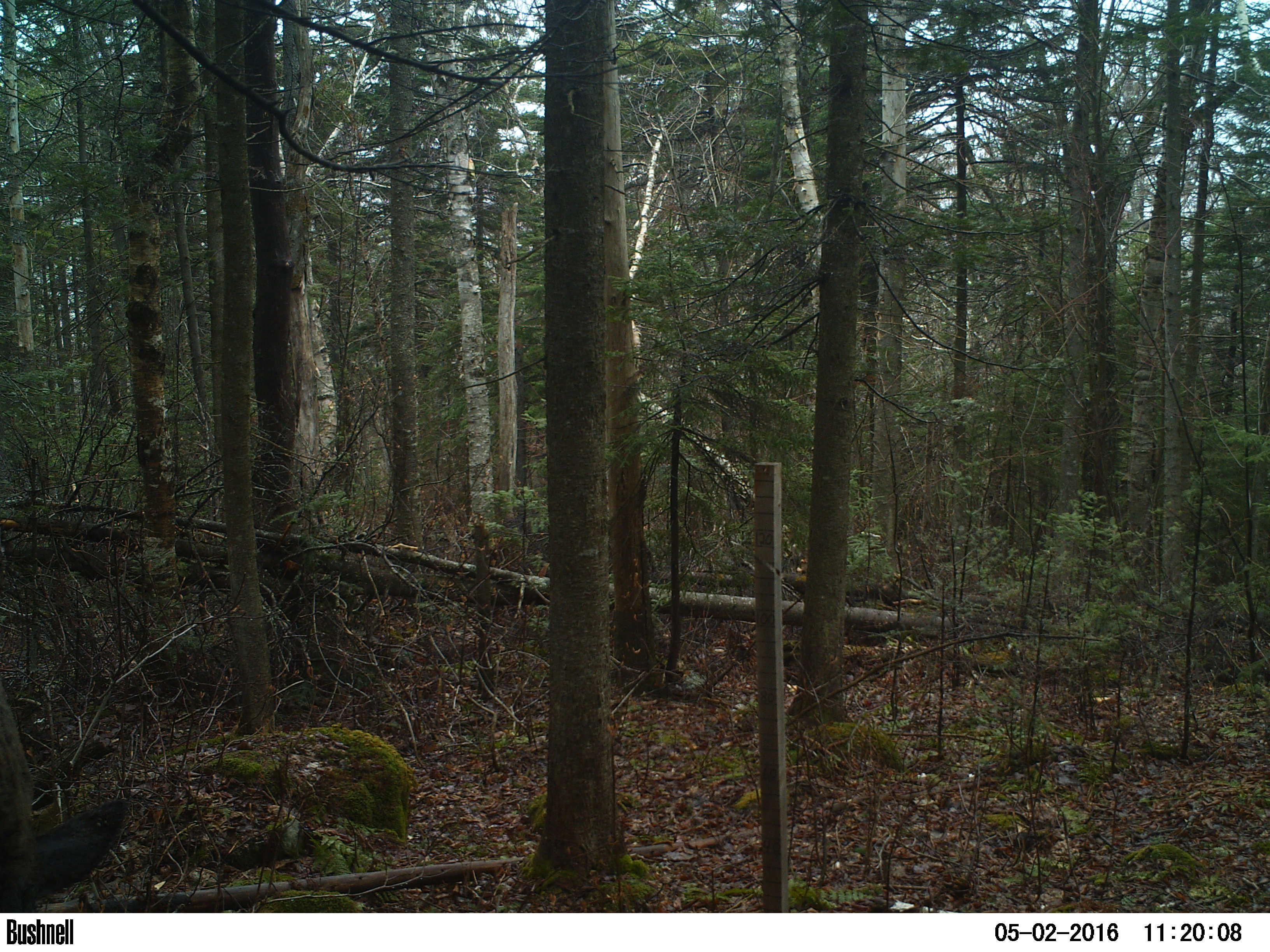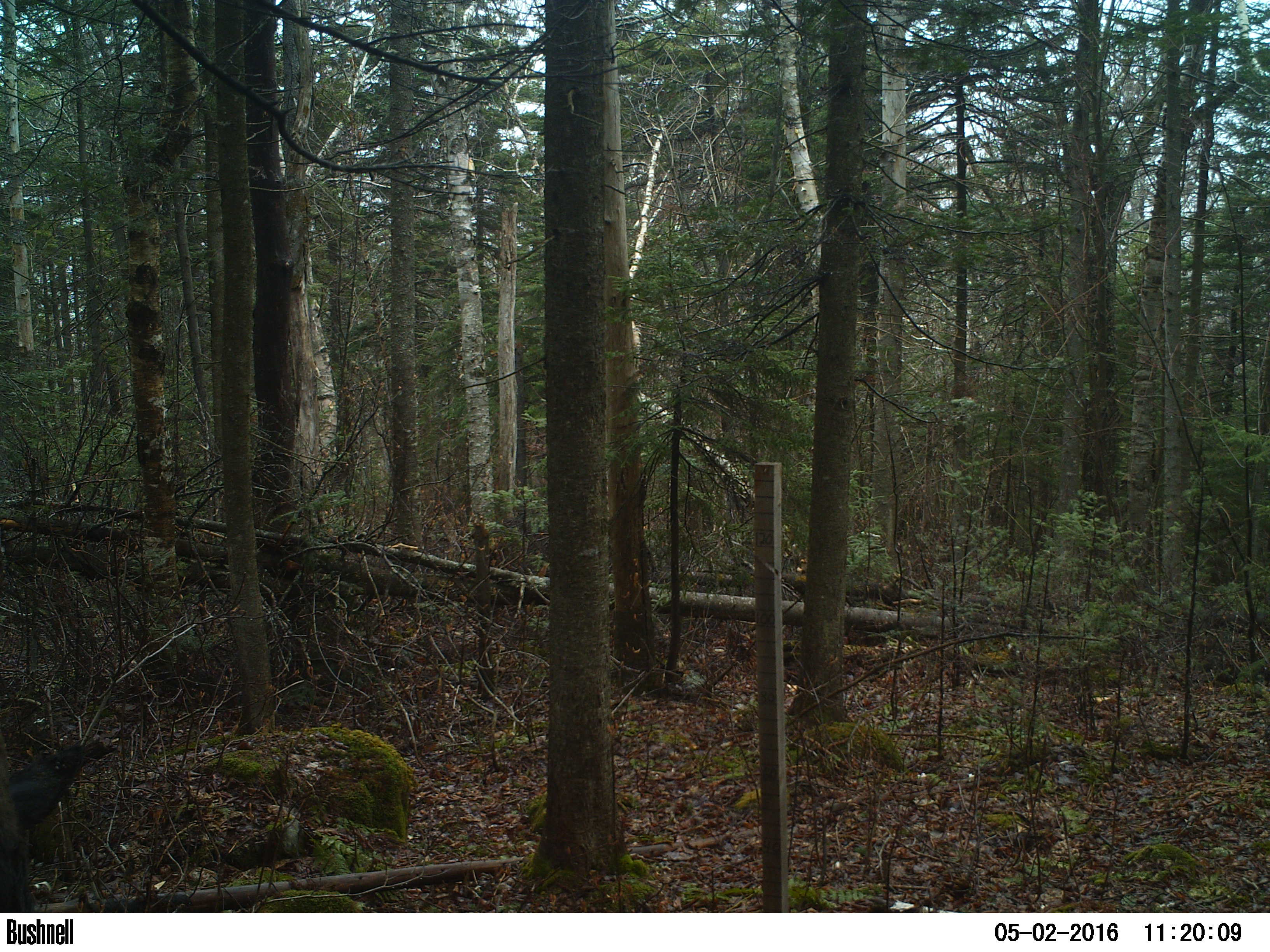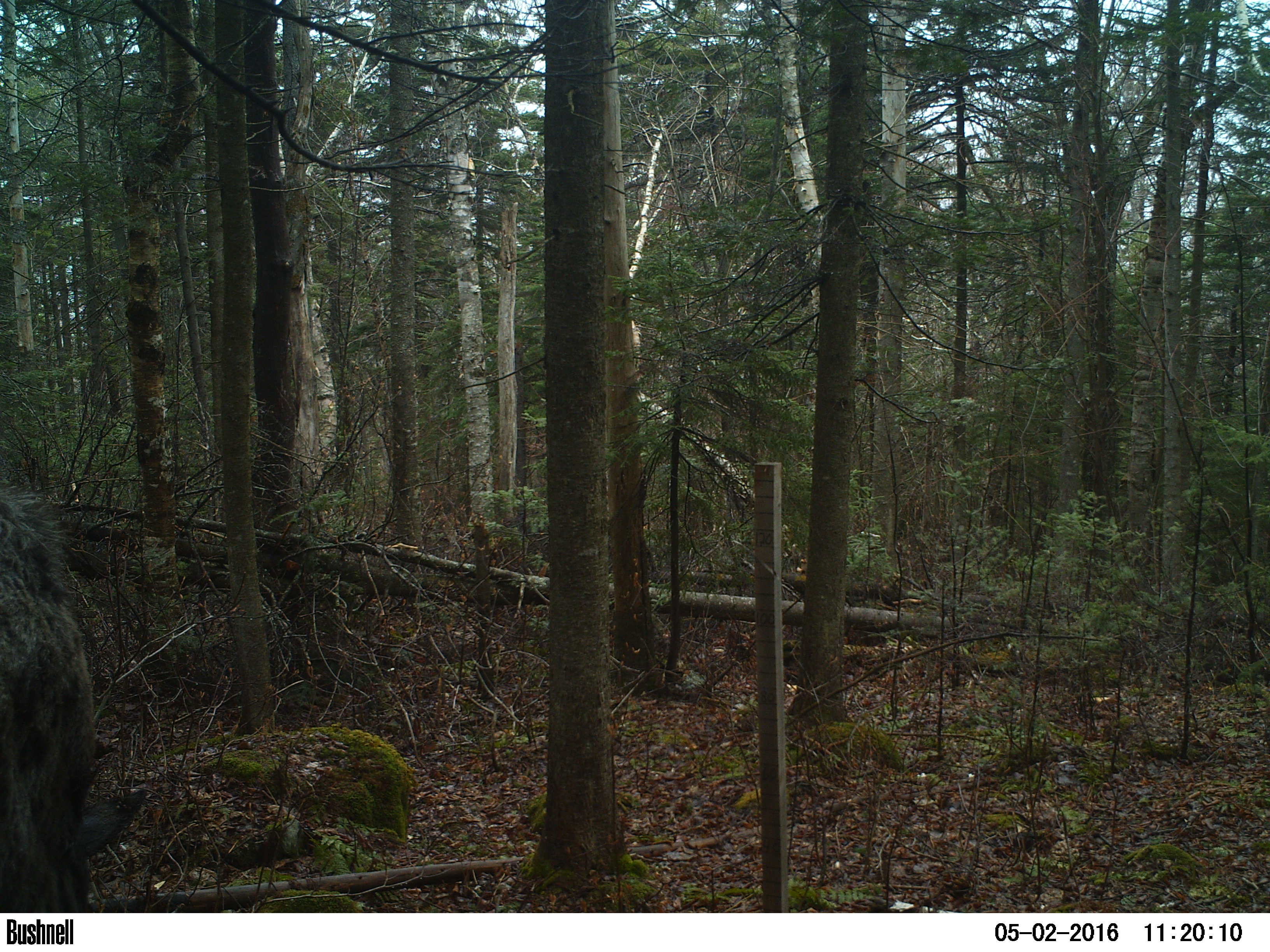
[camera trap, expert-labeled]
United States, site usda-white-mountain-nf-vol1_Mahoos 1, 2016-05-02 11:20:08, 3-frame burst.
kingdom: Animalia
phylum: Chordata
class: Mammalia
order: Artiodactyla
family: Cervidae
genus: Alces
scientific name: Alces alces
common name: moose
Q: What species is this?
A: Moose (Alces alces).